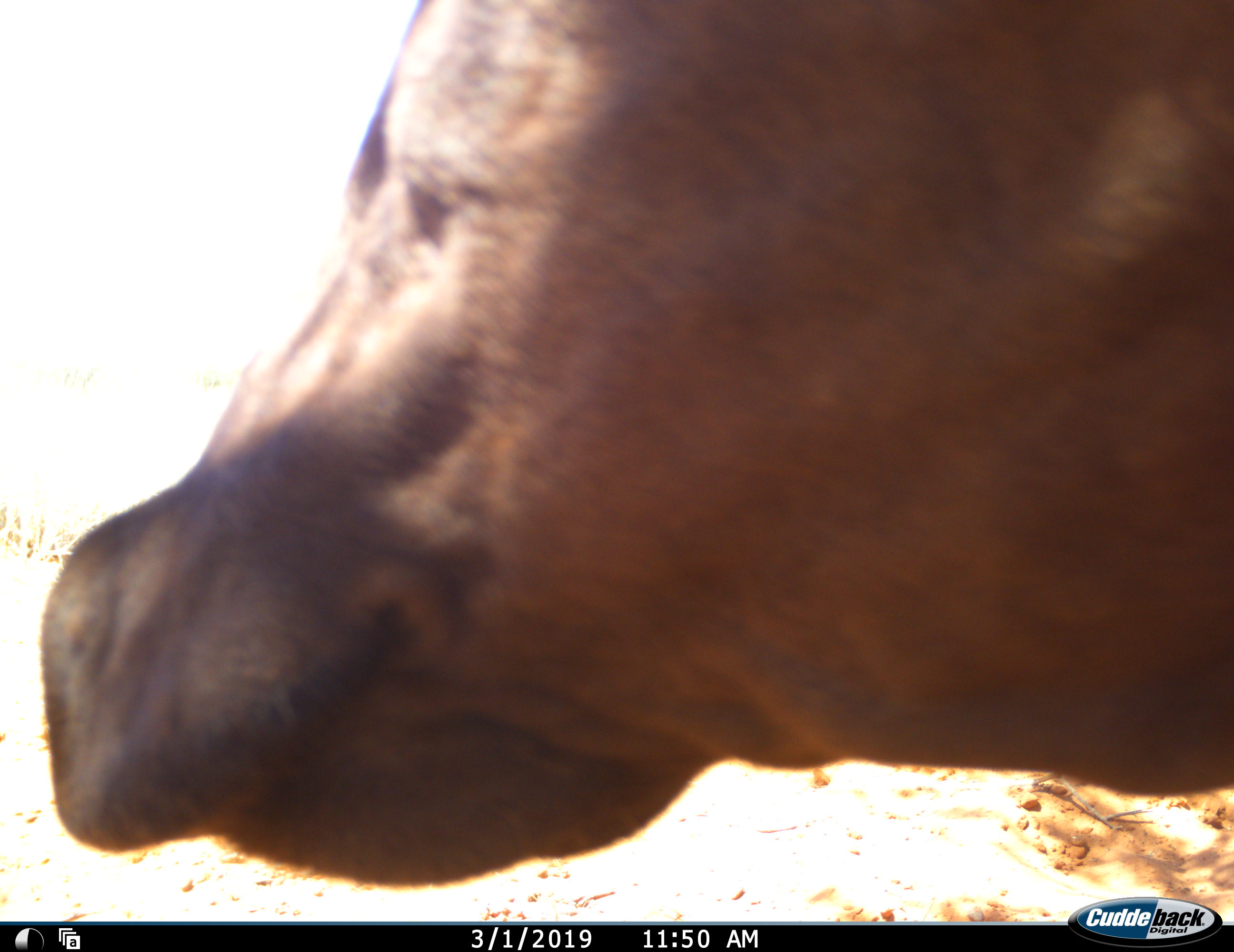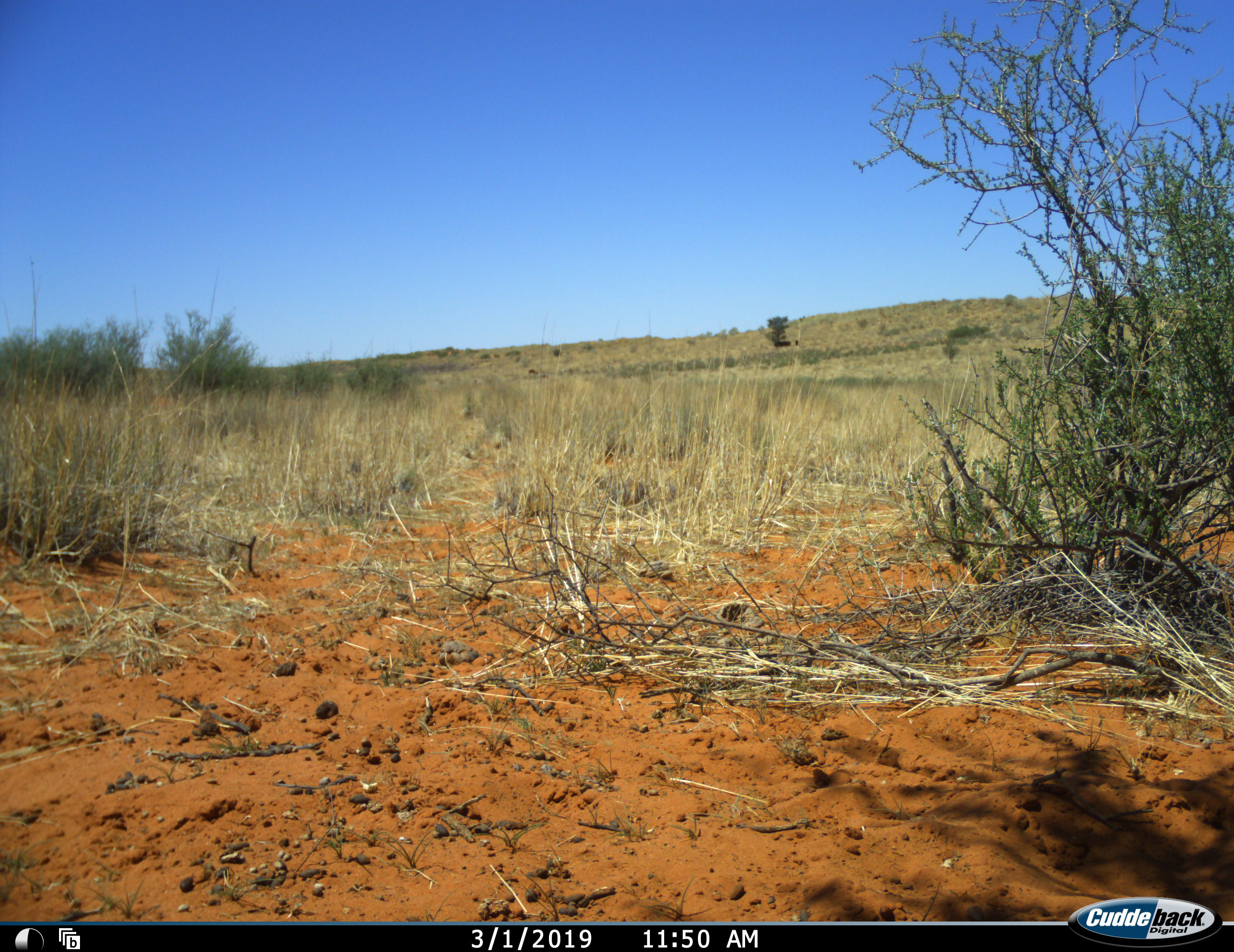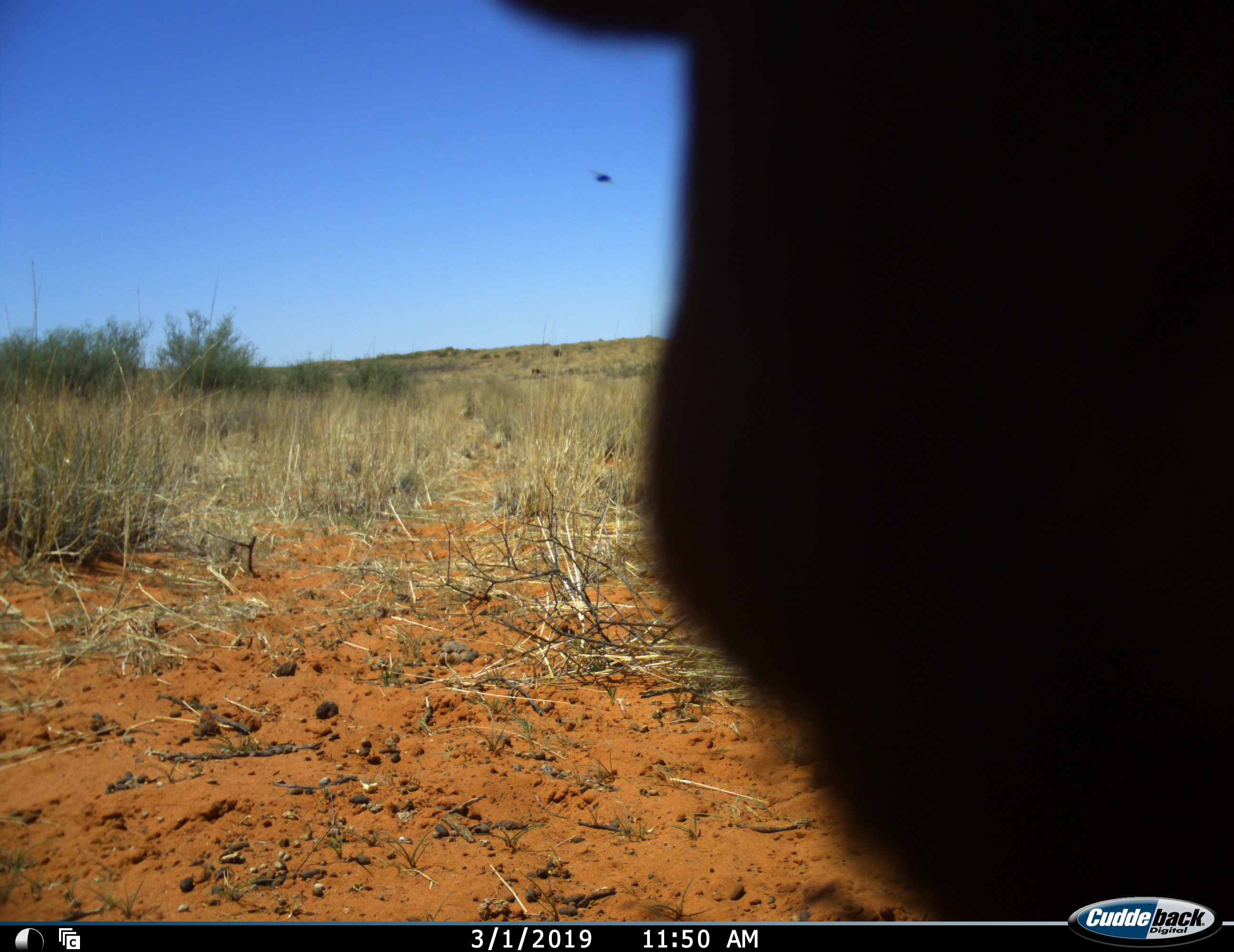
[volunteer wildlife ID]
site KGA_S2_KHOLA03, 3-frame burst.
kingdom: Animalia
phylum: Chordata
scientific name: Vertebrata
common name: domestic animal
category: domesticanimal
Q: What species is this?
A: Domesticanimal (domestic animal) (Vertebrata).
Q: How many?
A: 1.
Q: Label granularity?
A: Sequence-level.